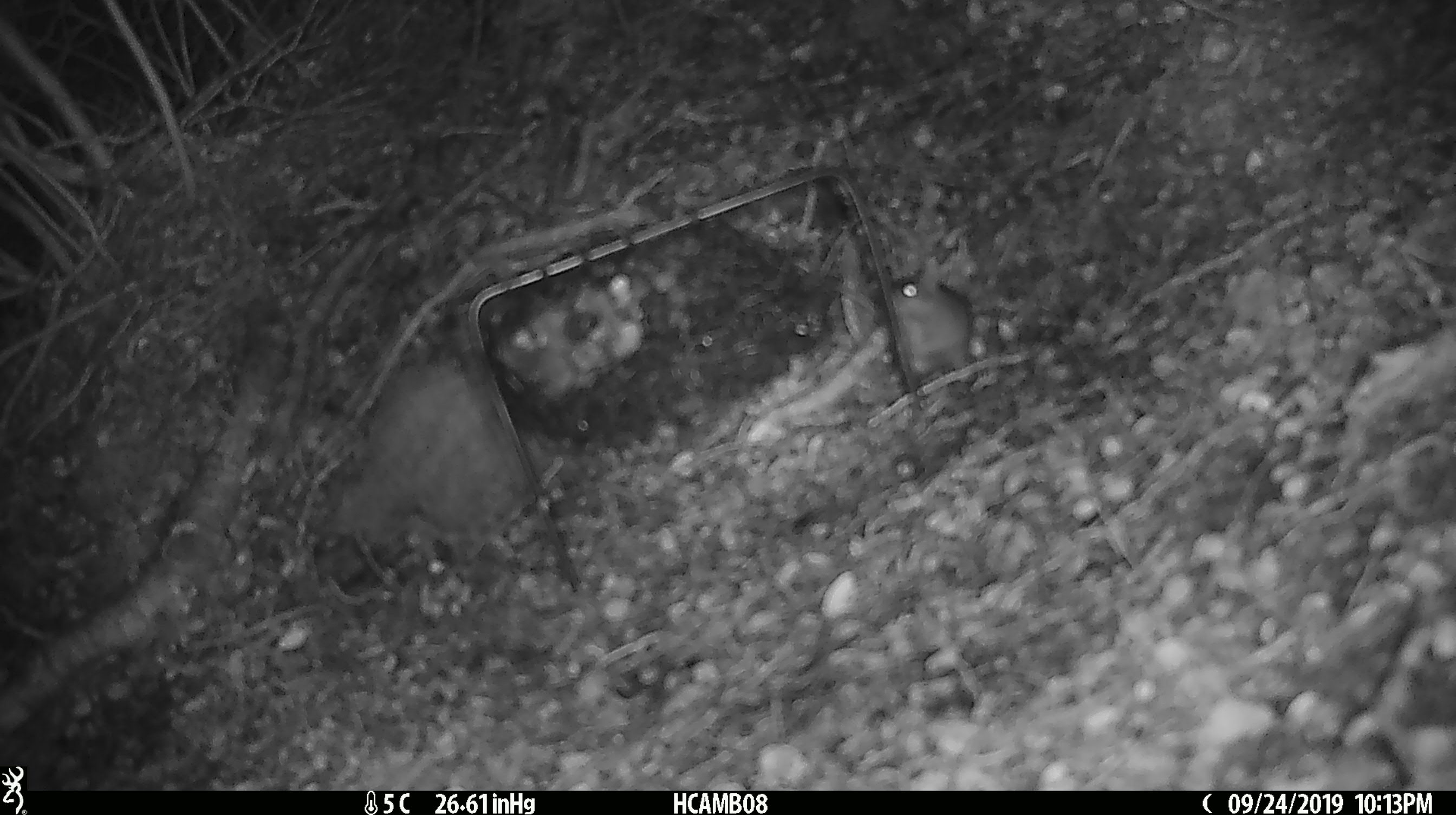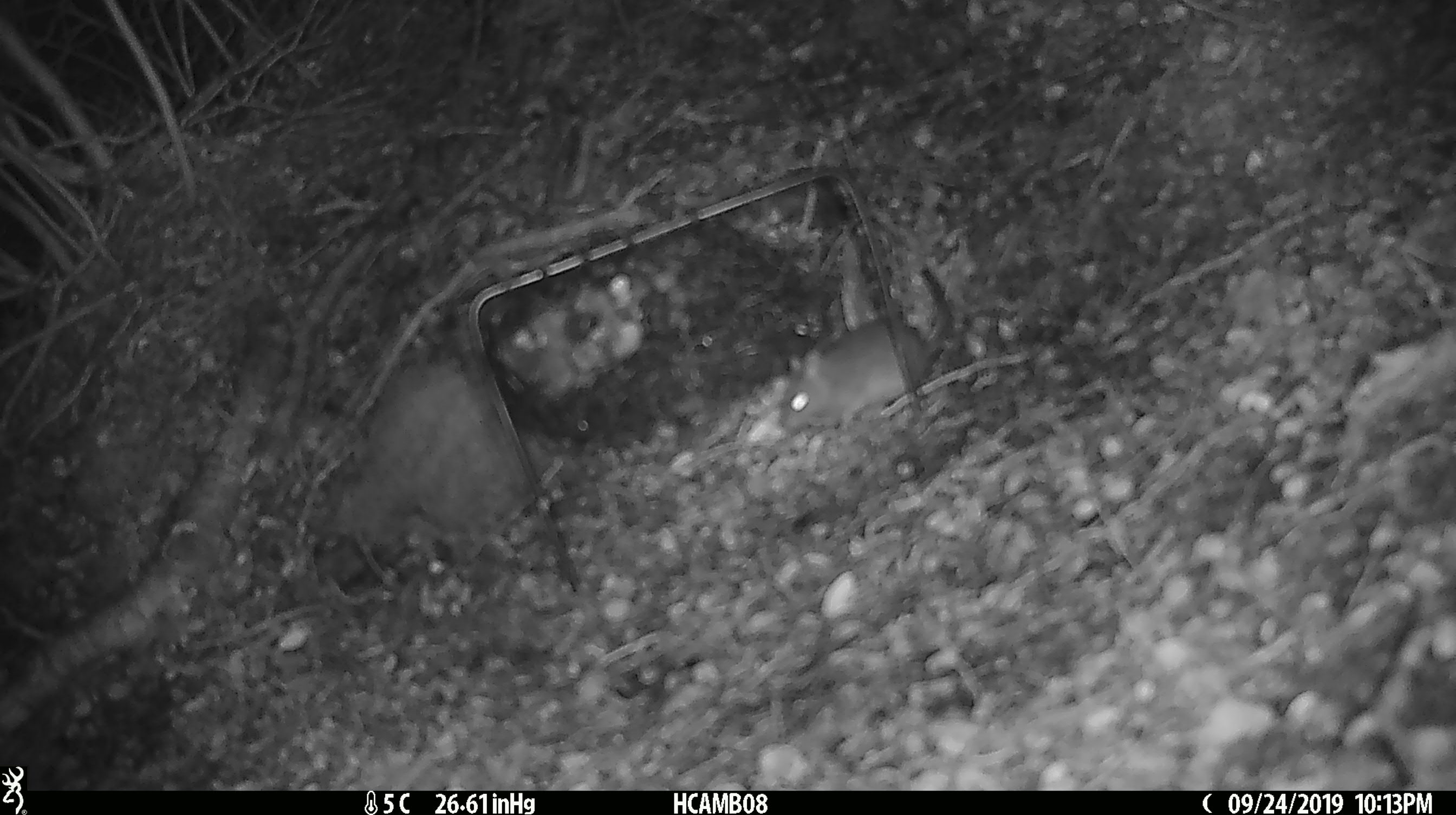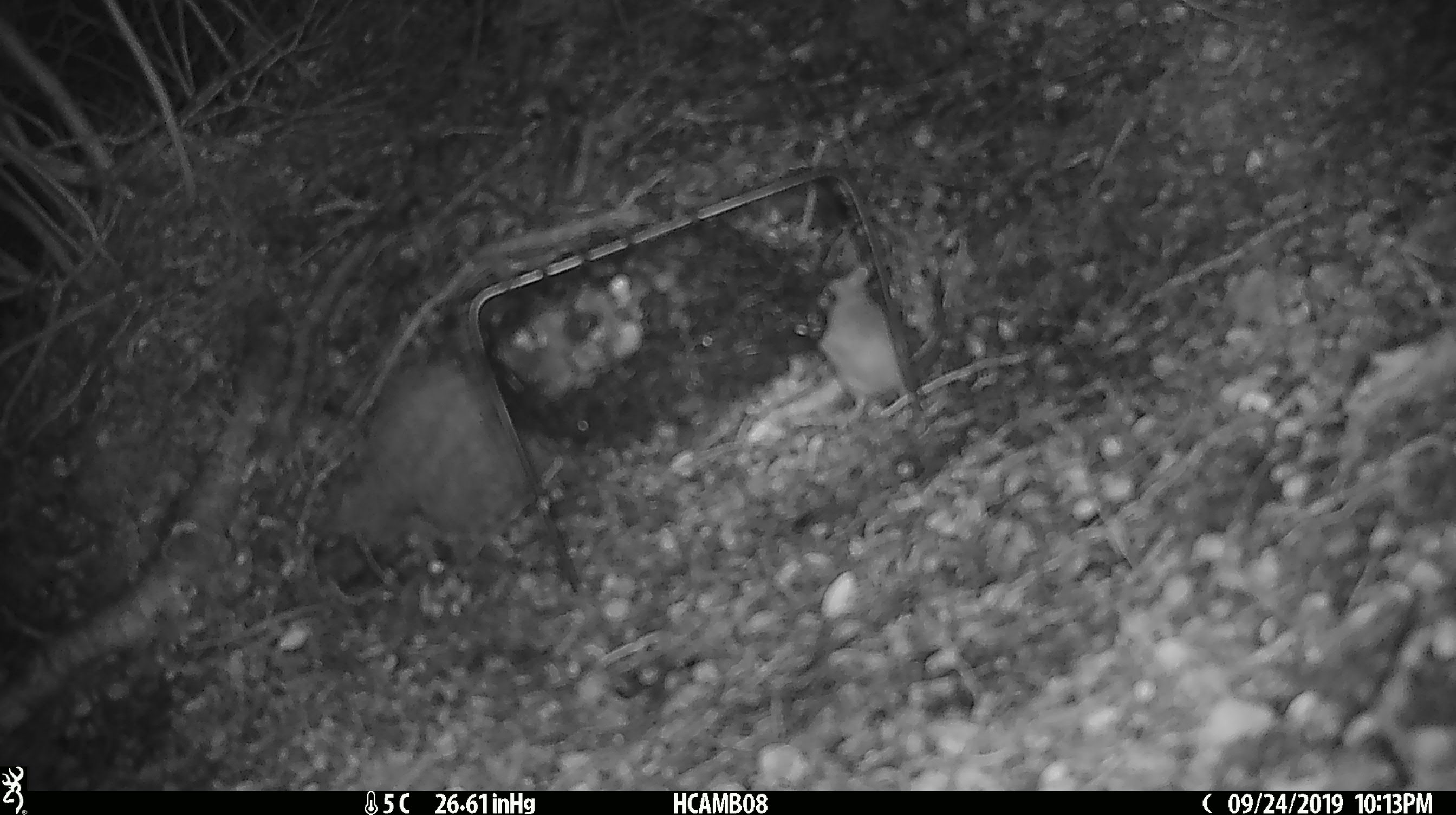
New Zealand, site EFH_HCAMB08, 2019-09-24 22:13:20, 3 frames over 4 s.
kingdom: Animalia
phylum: Chordata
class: Mammalia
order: Rodentia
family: Muridae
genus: Mus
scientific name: Mus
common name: mouse